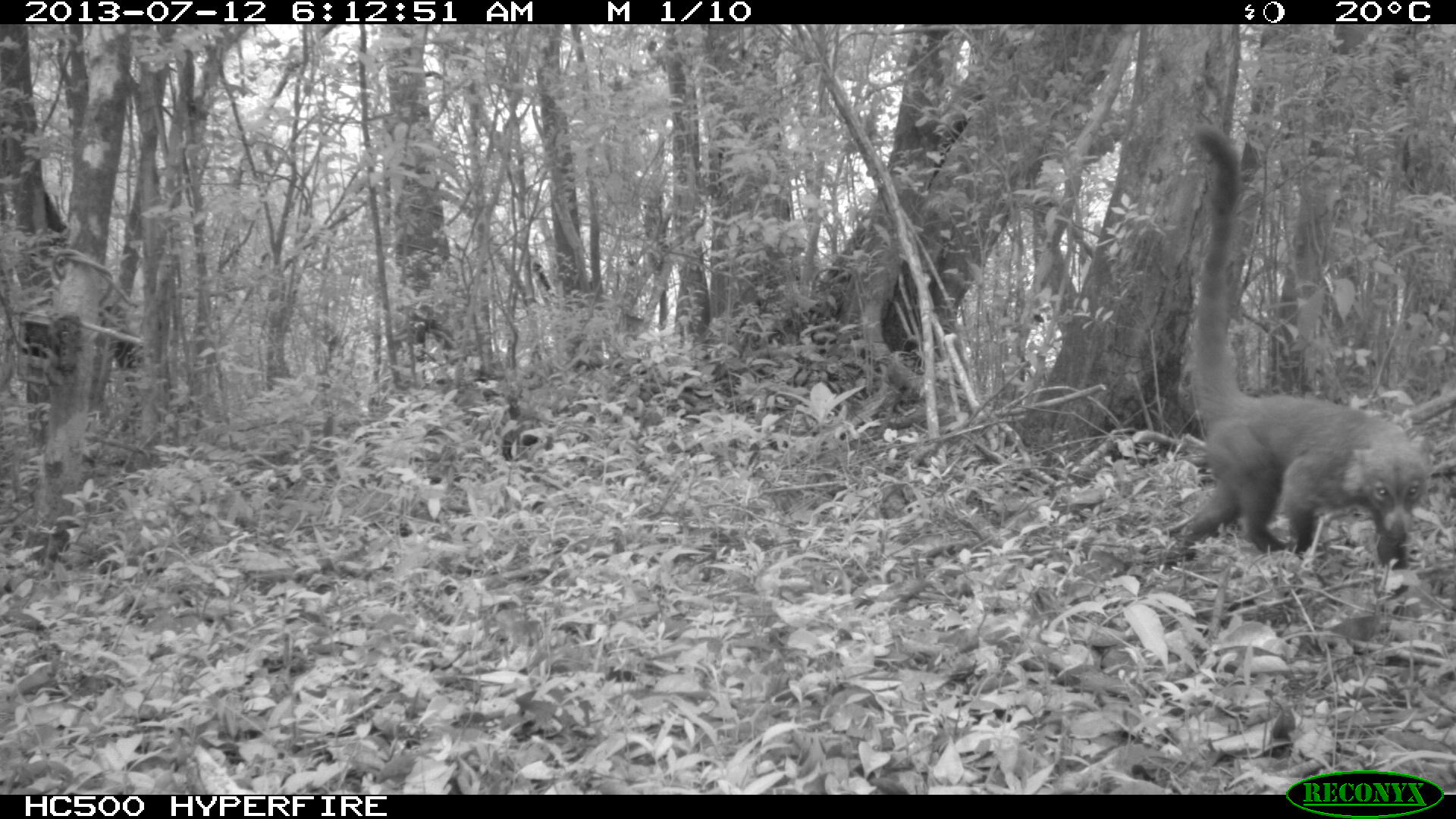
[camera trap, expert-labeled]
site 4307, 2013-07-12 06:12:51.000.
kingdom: Animalia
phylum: Chordata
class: Mammalia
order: Carnivora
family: Procyonidae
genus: Nasua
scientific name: Nasua narica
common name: white-nosed coati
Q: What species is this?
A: Nasua narica (white-nosed coati).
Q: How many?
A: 1.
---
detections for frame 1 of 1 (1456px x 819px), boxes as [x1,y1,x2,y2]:
nasua narica: [1173,123,1431,571]